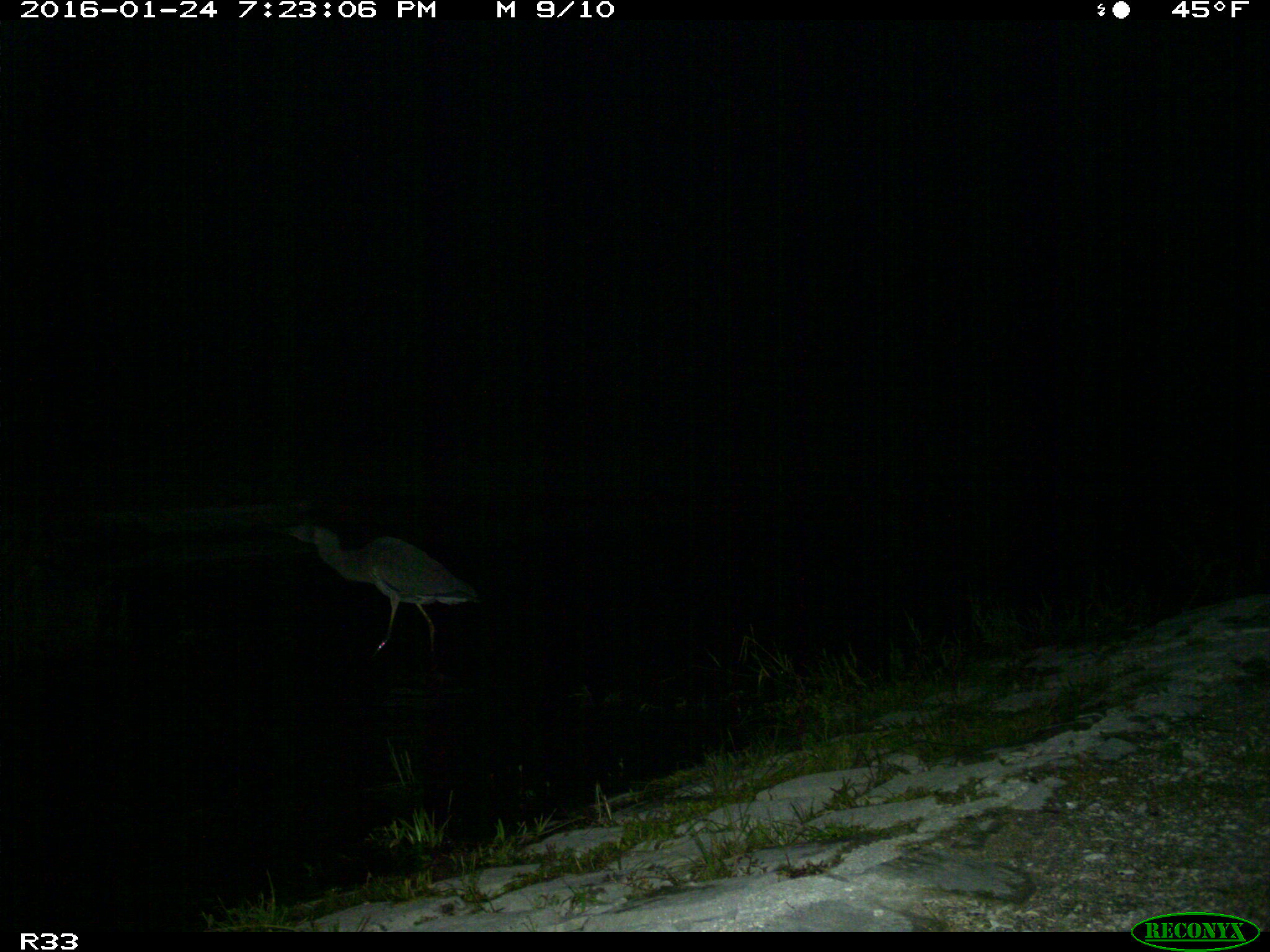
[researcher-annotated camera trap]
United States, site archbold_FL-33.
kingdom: Animalia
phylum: Chordata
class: Aves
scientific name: Aves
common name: birds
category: unidentified bird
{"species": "unidentified bird (birds) (Aves)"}